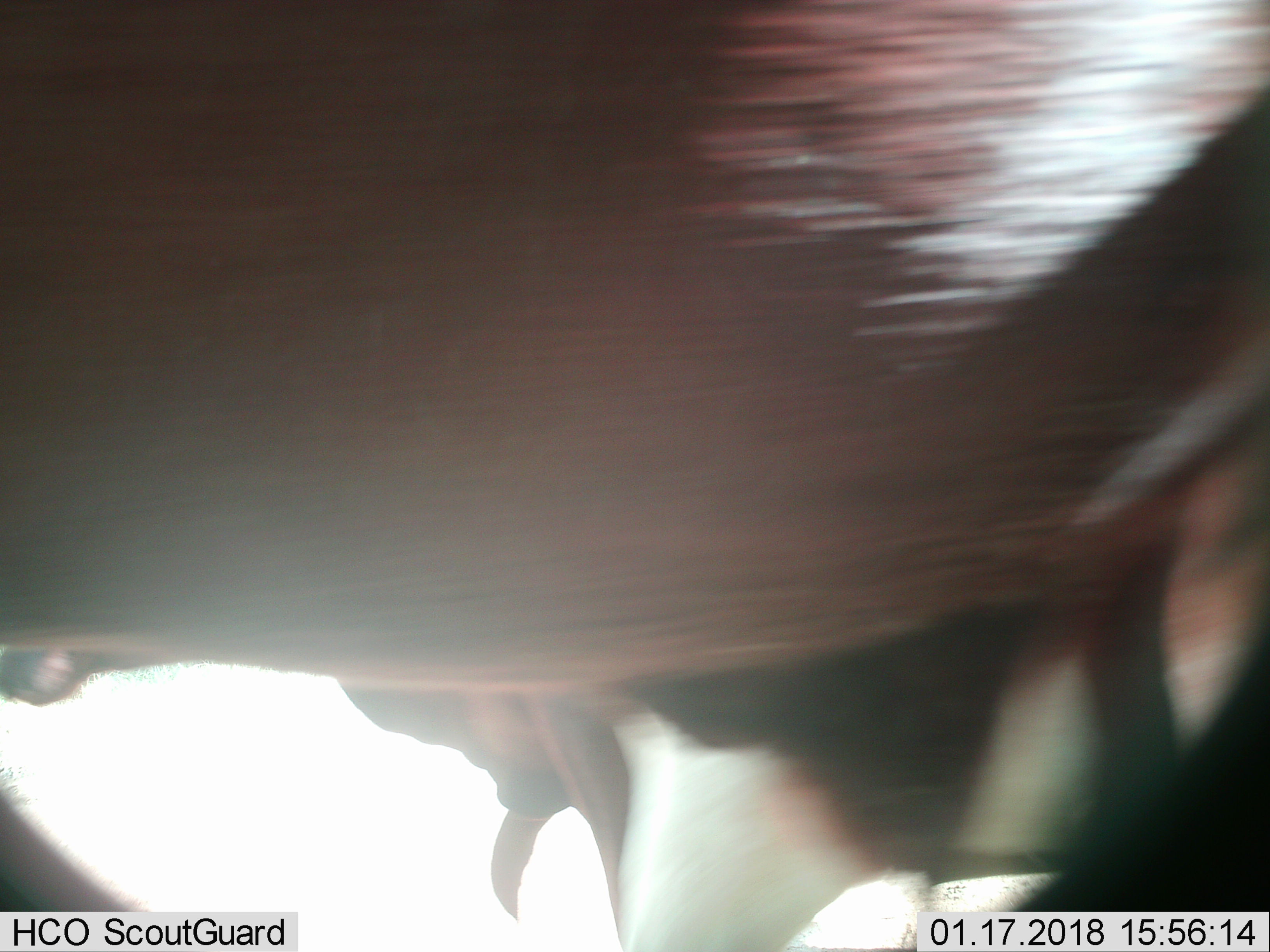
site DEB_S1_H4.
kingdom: Animalia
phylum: Chordata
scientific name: Vertebrata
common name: domestic animal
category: domesticanimal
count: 2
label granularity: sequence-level